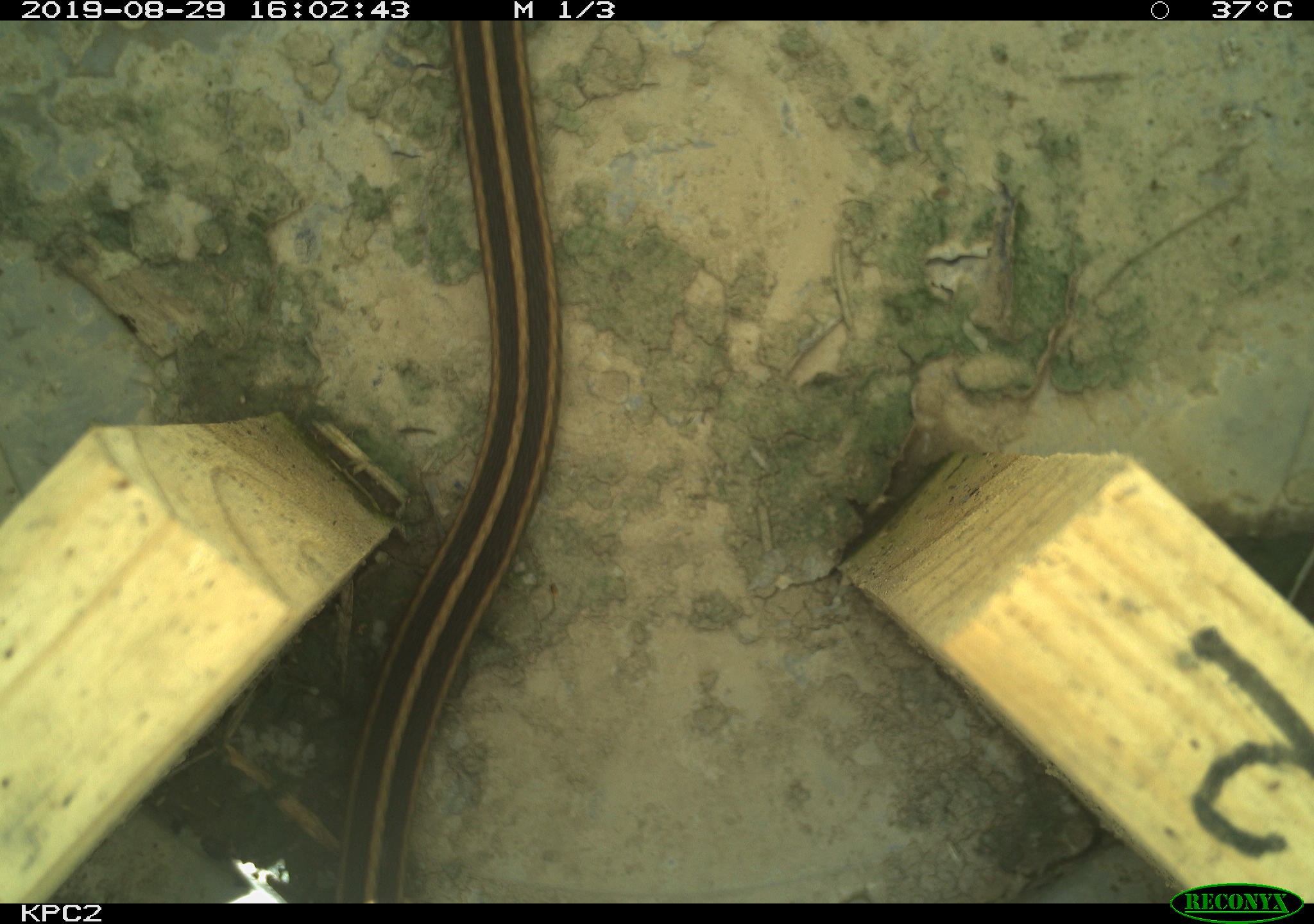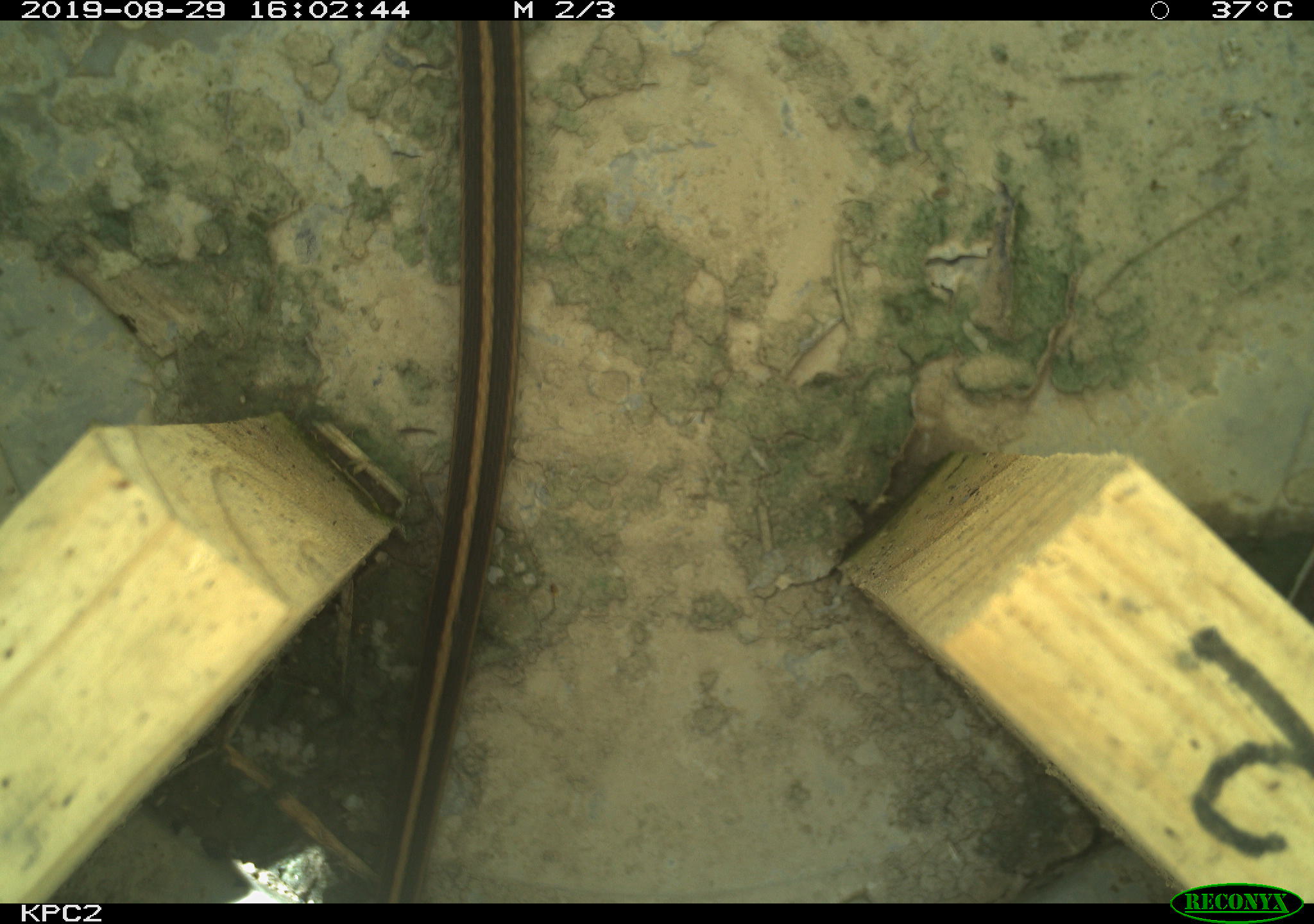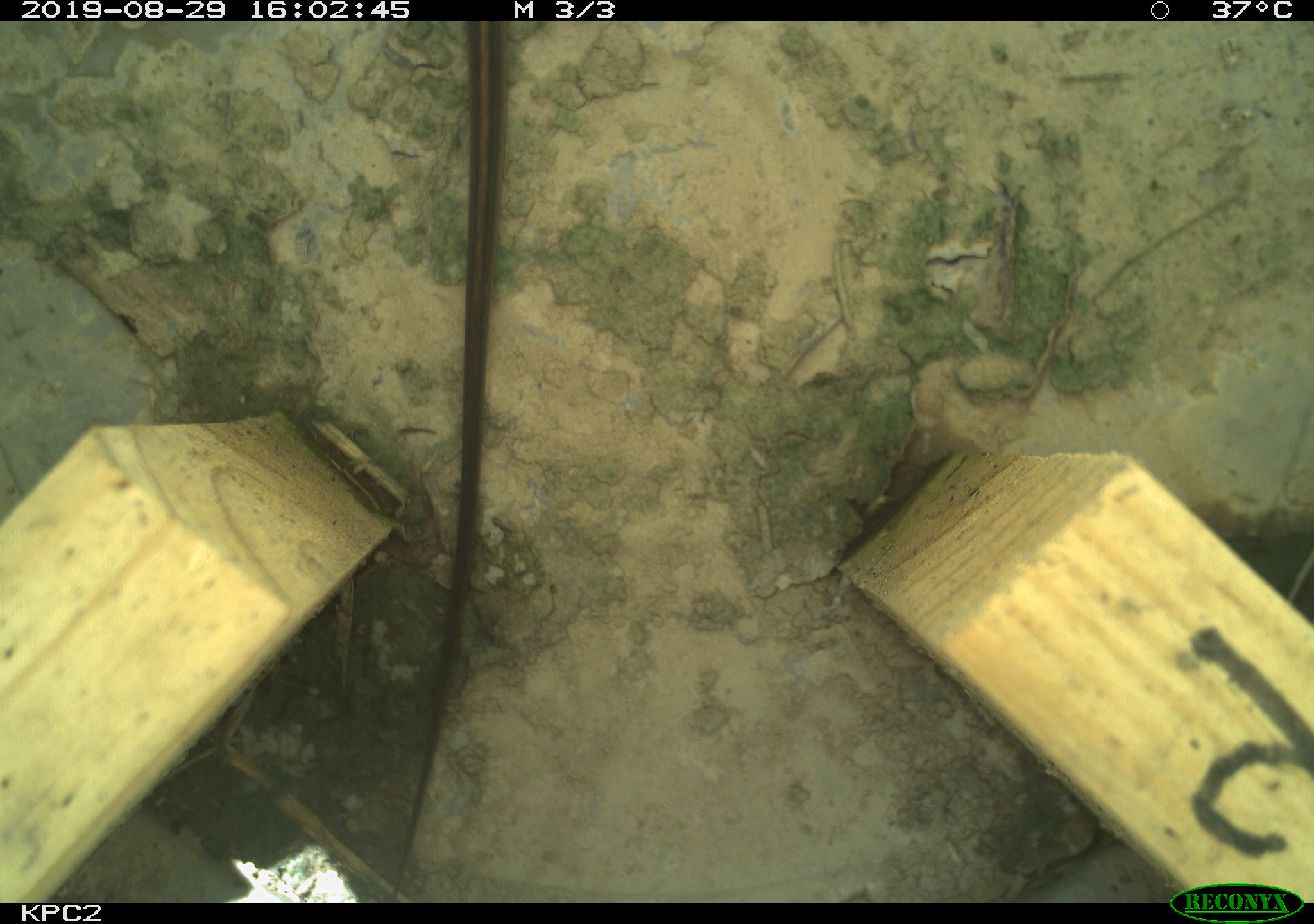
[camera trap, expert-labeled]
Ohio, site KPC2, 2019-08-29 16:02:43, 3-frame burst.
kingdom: Animalia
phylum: Chordata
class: Reptilia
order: Squamata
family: Colubridae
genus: Thamnophis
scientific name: Thamnophis sirtalis sirtalis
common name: eastern gartersnake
Eastern gartersnake (Thamnophis sirtalis sirtalis).